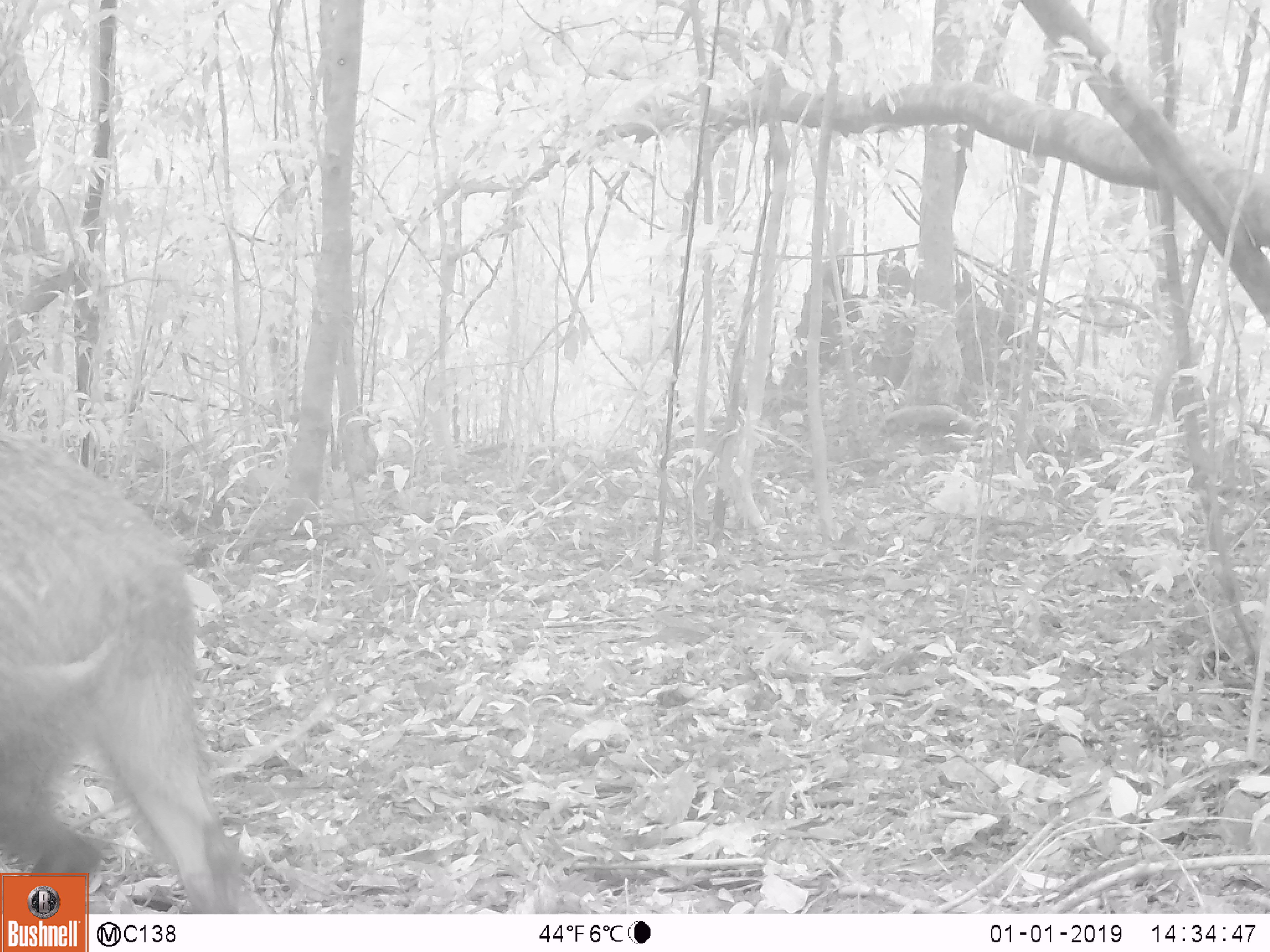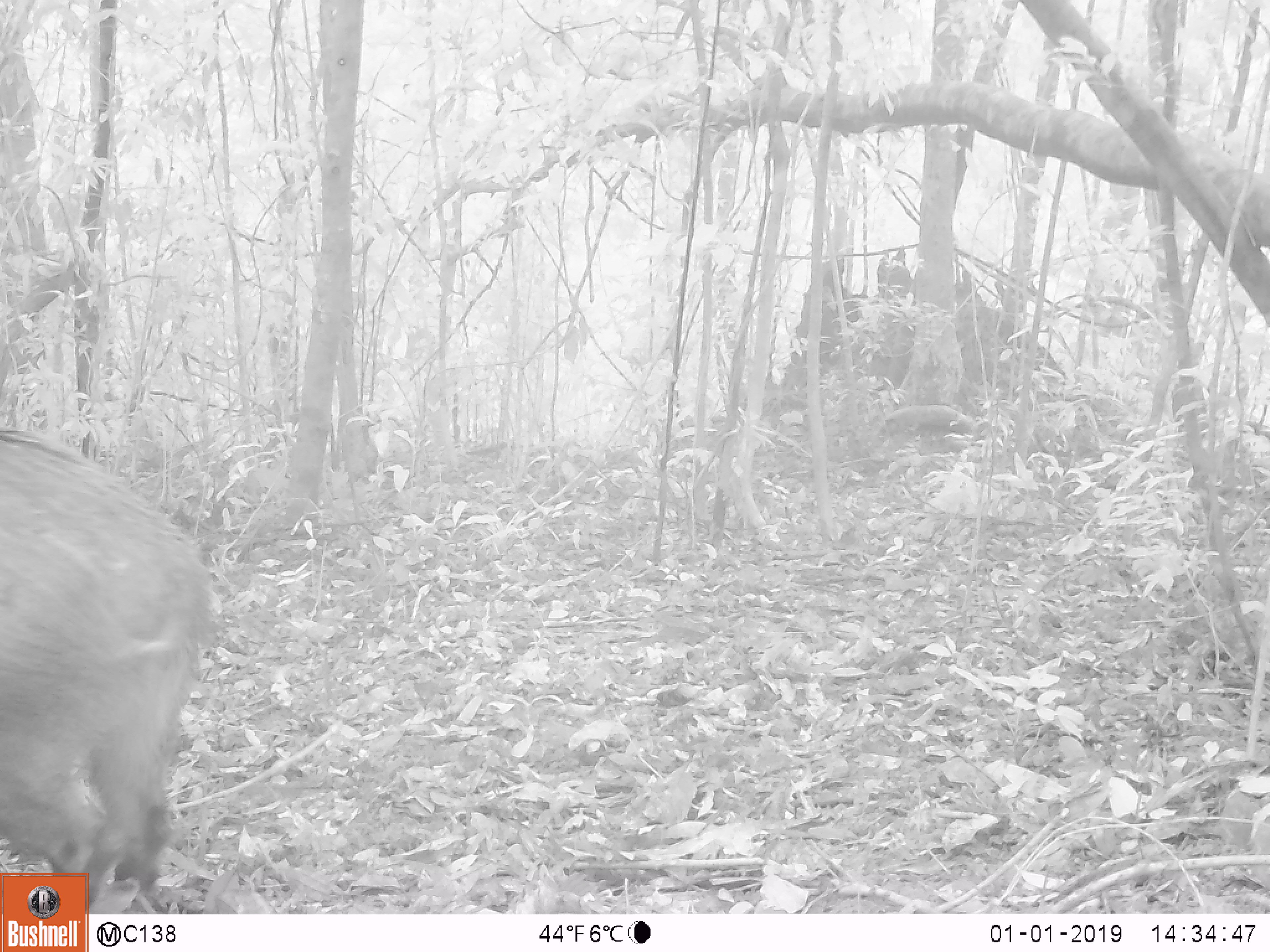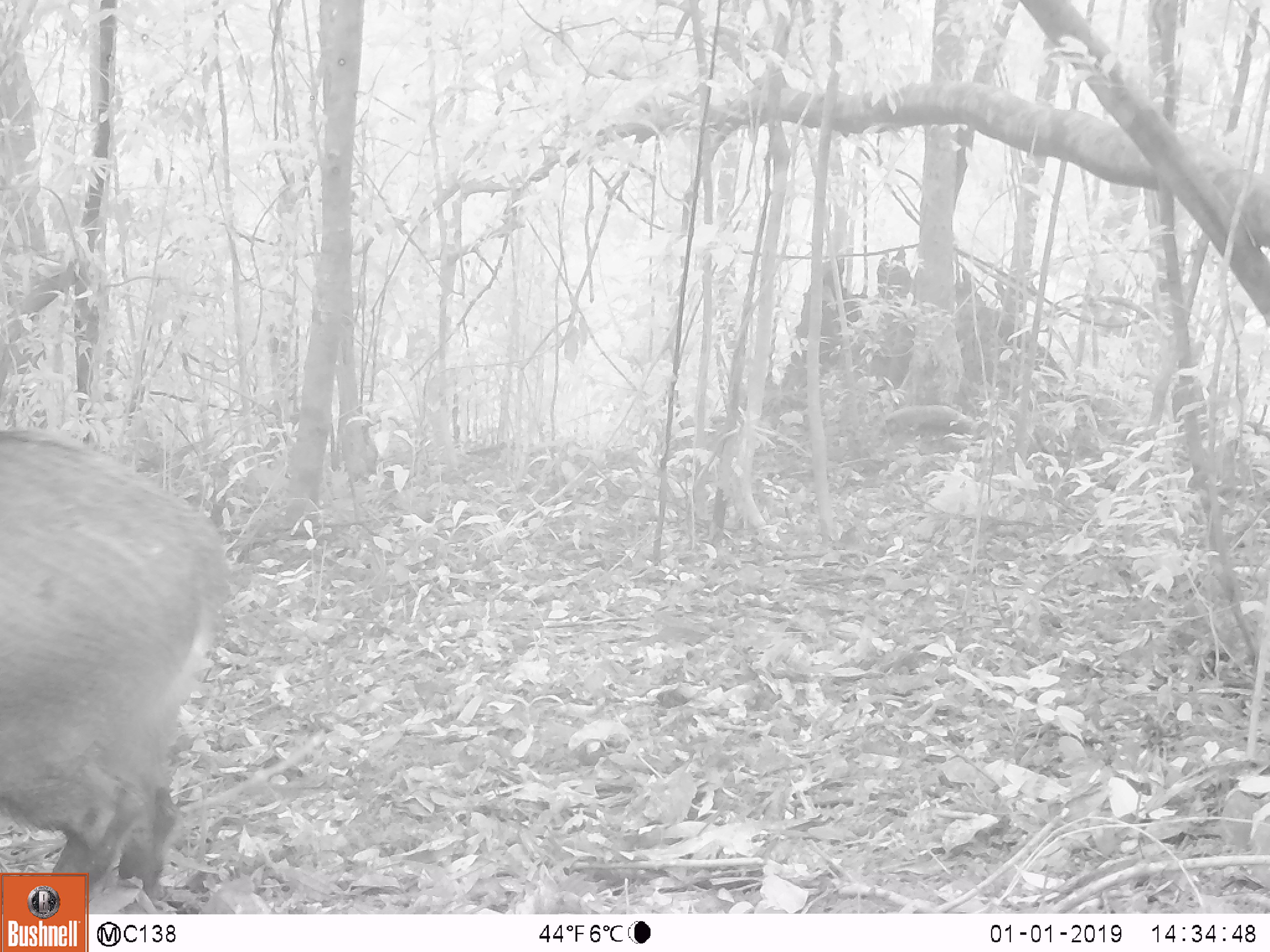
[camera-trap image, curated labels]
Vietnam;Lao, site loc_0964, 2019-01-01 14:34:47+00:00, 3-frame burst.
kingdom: Animalia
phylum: Chordata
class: Mammalia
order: Artiodactyla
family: Suidae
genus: Sus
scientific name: Sus scrofa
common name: eurasian wild pig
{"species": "eurasian wild pig (Sus scrofa)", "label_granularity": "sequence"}